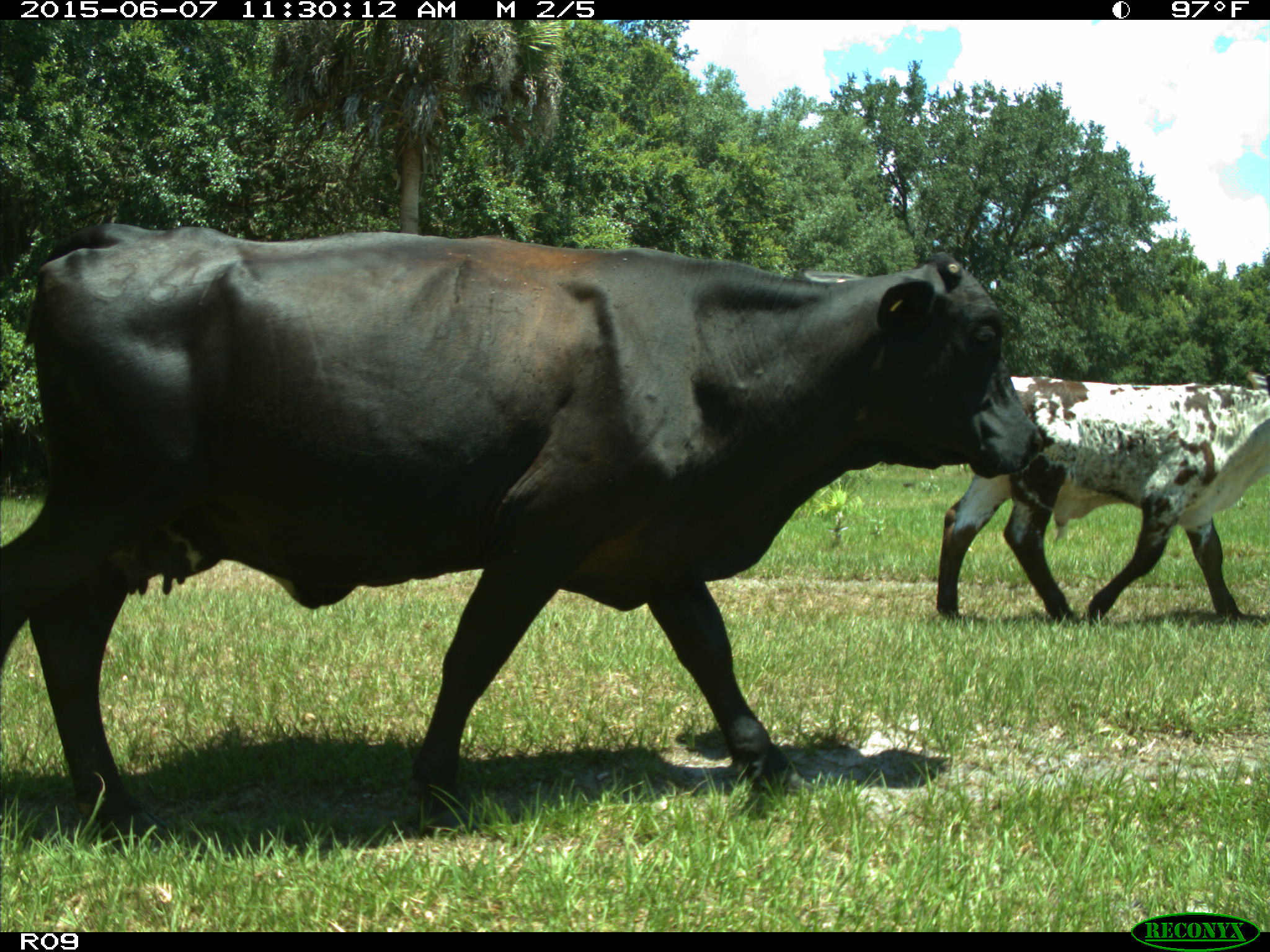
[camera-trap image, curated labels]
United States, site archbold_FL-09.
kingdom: Animalia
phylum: Chordata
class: Mammalia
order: Artiodactyla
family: Bovidae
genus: Bos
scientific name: Bos taurus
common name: domestic cow